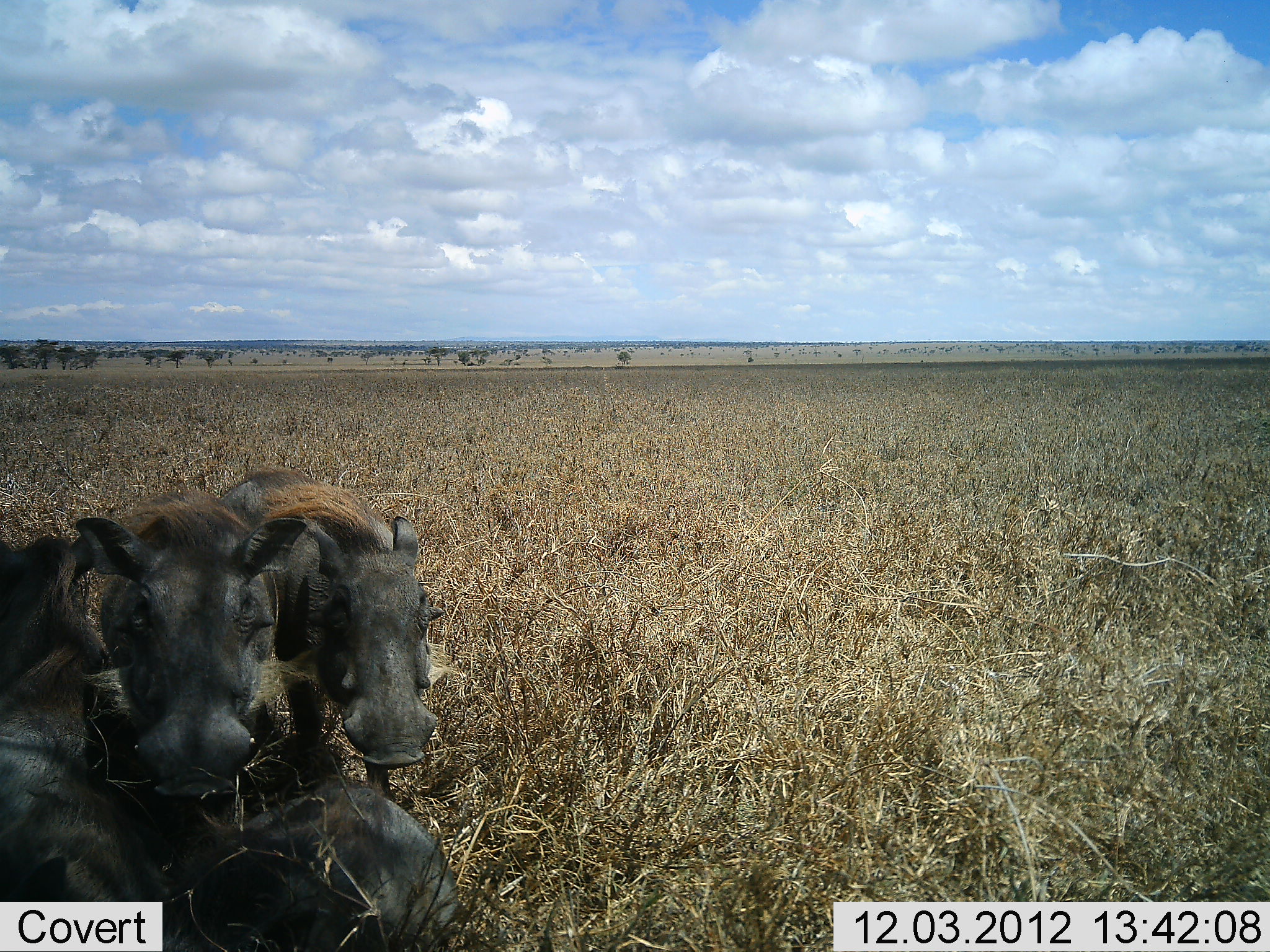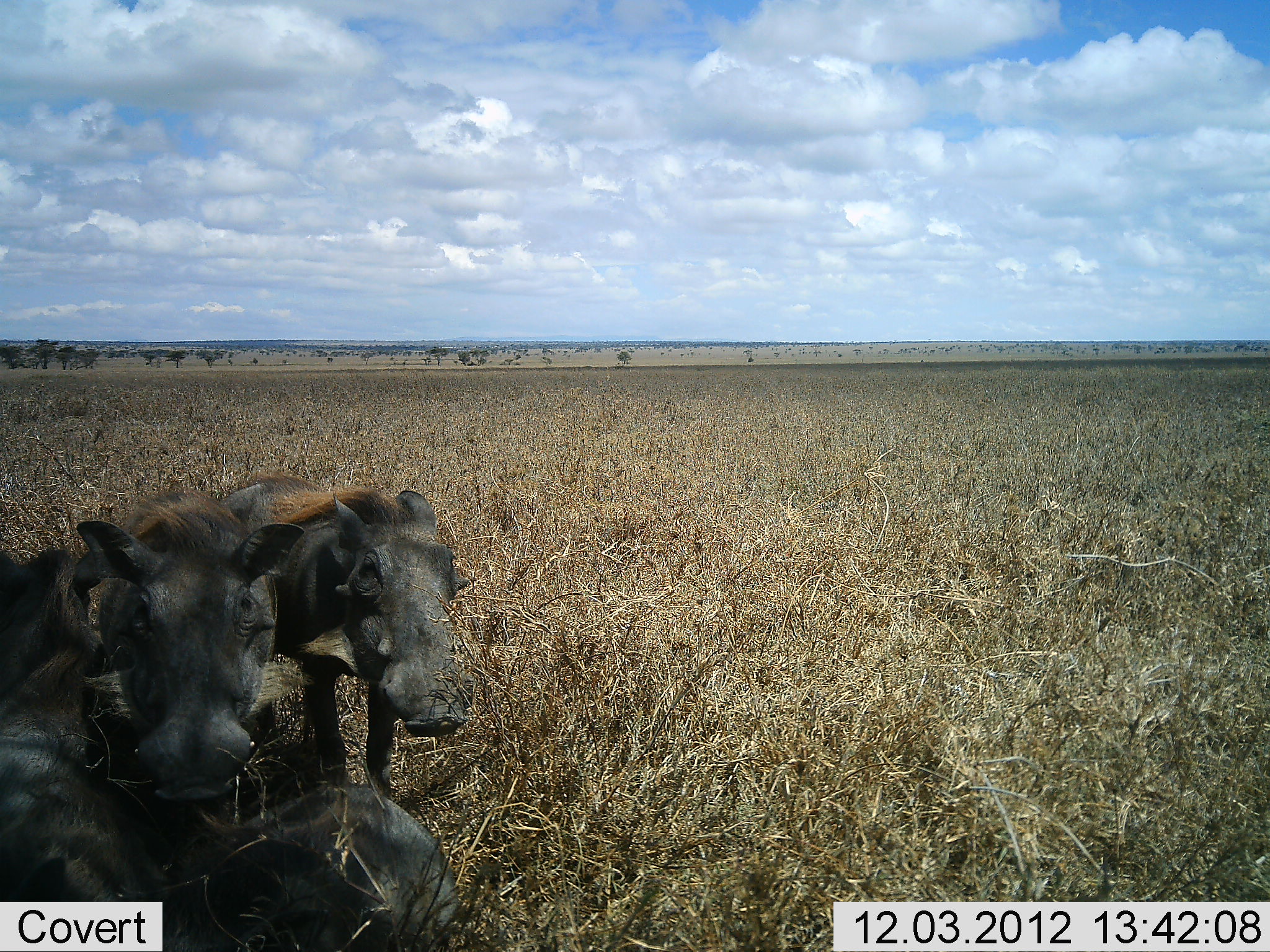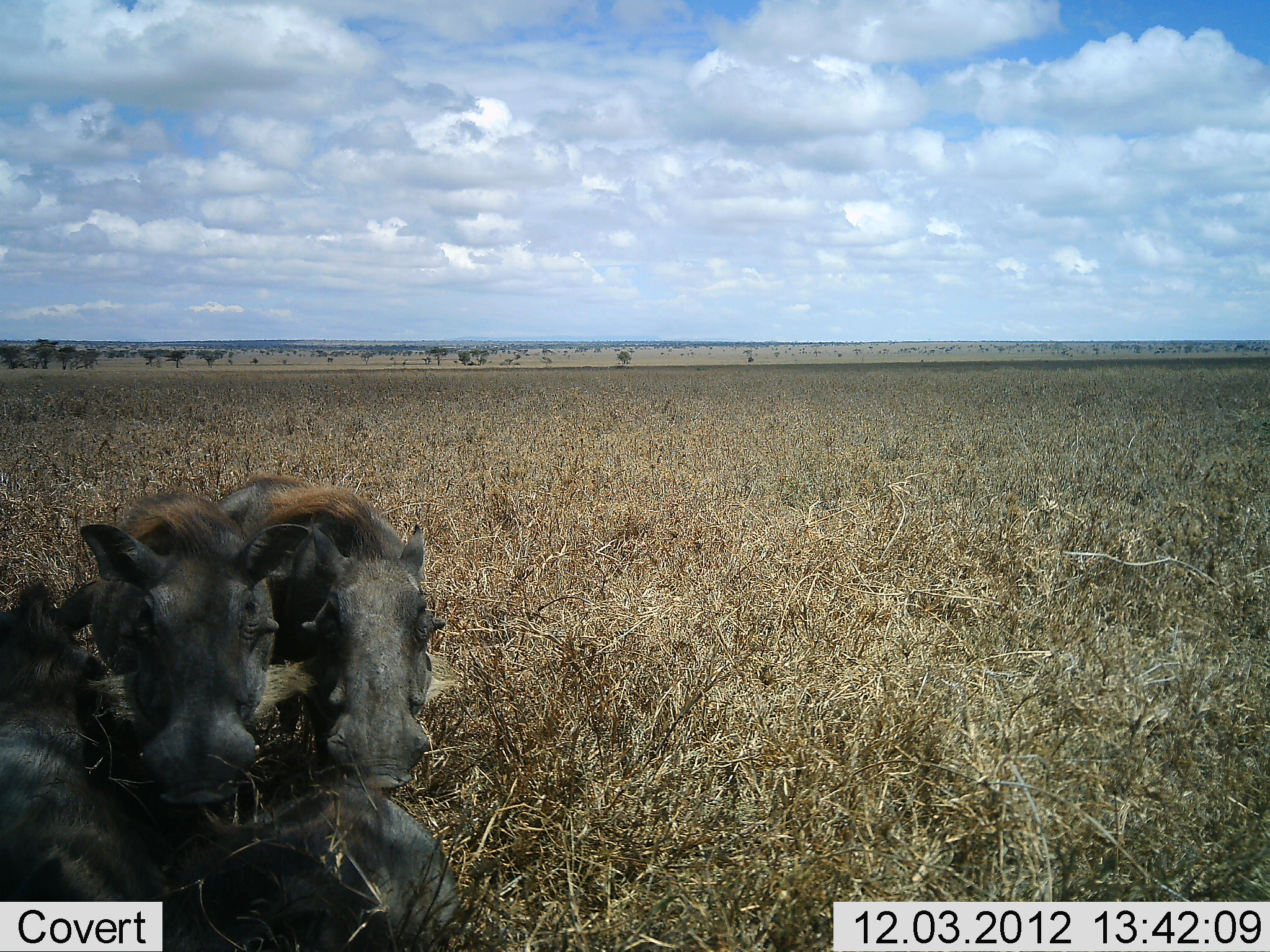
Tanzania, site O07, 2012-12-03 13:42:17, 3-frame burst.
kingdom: Animalia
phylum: Chordata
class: Mammalia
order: Artiodactyla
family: Suidae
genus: Phacochoerus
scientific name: Phacochoerus africanus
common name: warthog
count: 4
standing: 80%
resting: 70%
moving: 20%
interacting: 0%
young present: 10%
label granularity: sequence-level